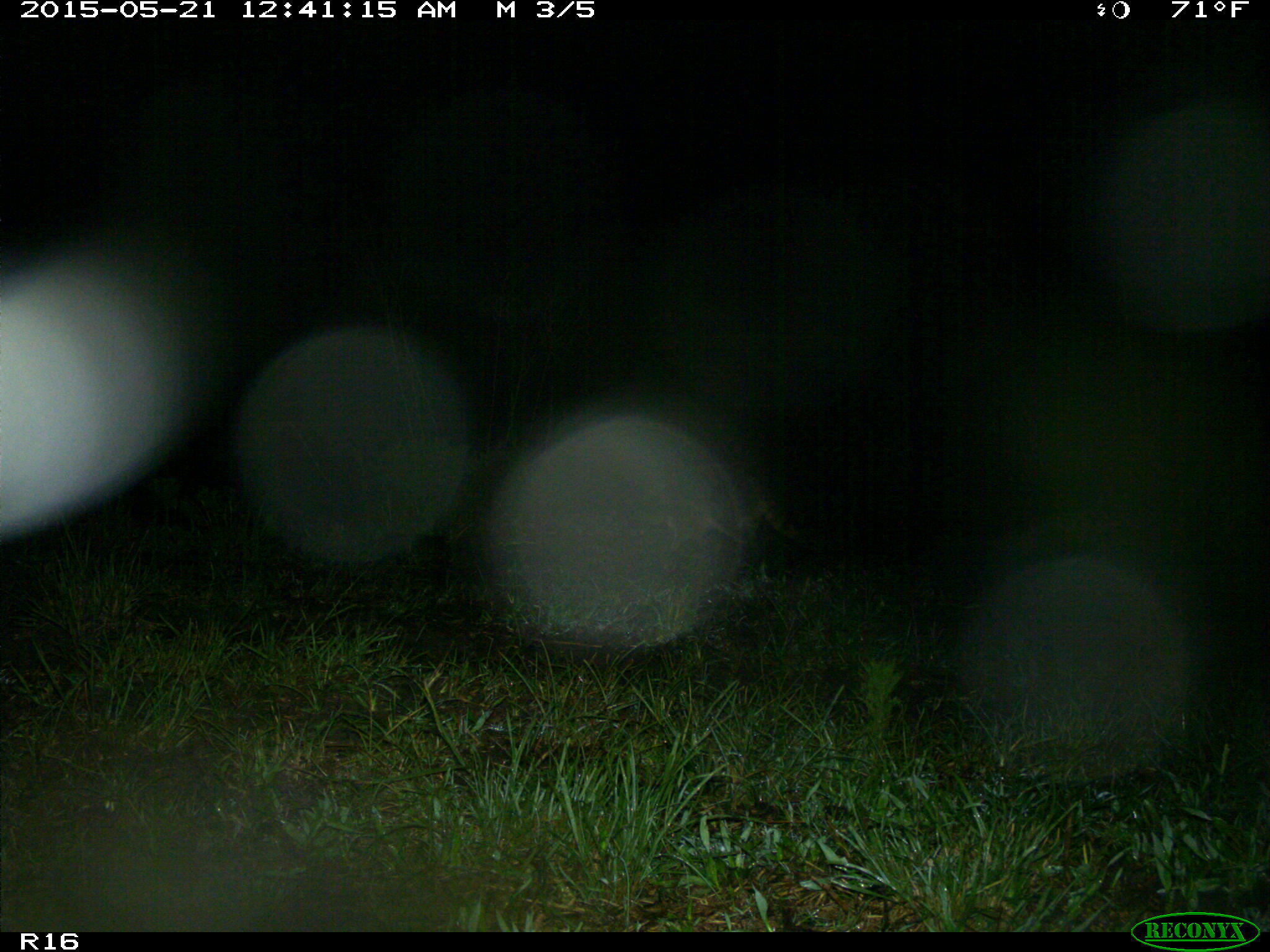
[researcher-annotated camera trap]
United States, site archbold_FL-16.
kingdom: Animalia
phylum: Chordata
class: Mammalia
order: Carnivora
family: Felidae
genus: Lynx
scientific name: Lynx rufus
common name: bobcat